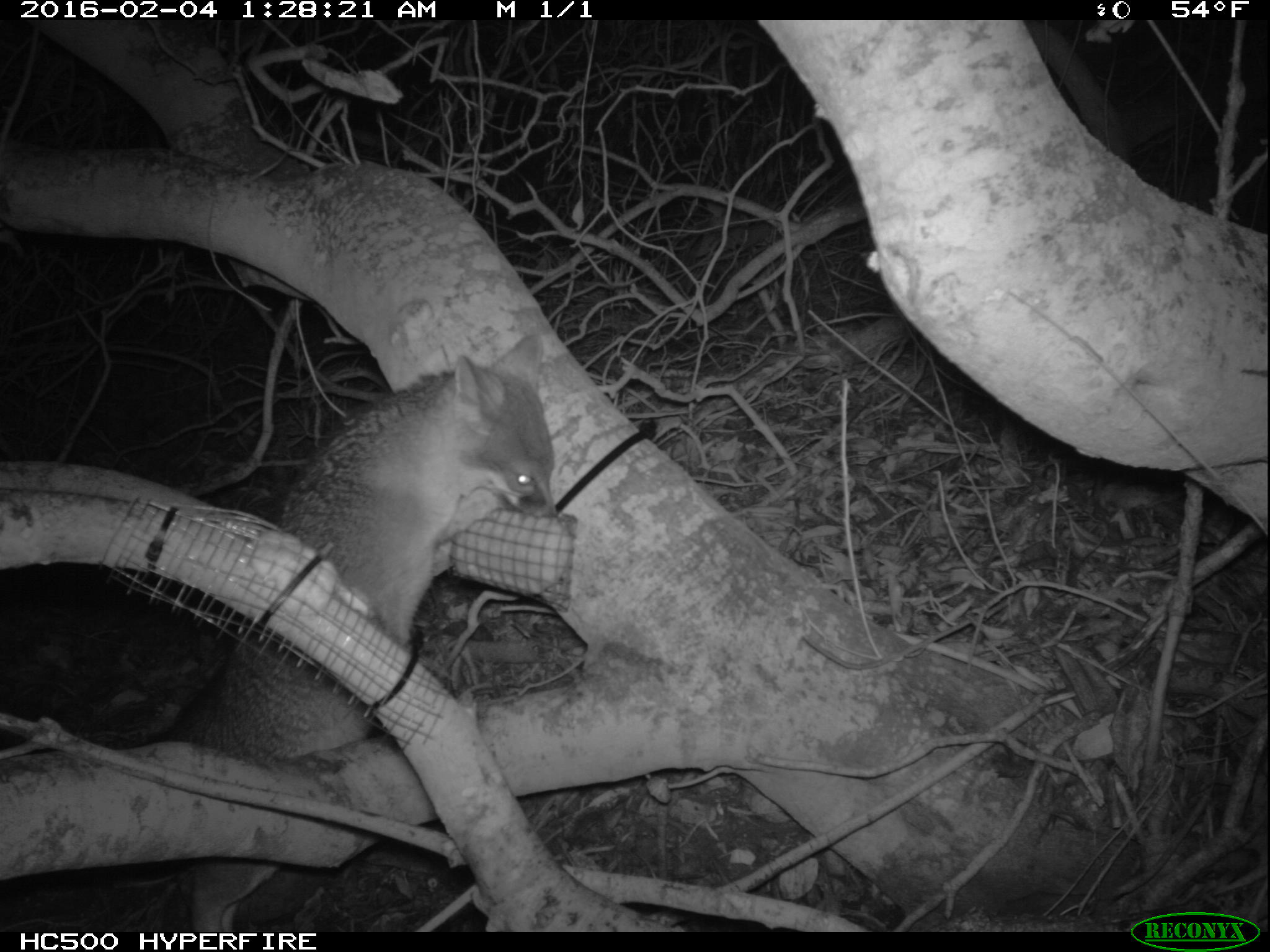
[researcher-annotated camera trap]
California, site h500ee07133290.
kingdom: Animalia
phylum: Chordata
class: Mammalia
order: Carnivora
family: Canidae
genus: Urocyon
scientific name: Urocyon littoralis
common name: island fox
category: fox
Fox (island fox) (Urocyon littoralis).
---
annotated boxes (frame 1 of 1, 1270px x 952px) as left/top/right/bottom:
fox: 149/332/560/932